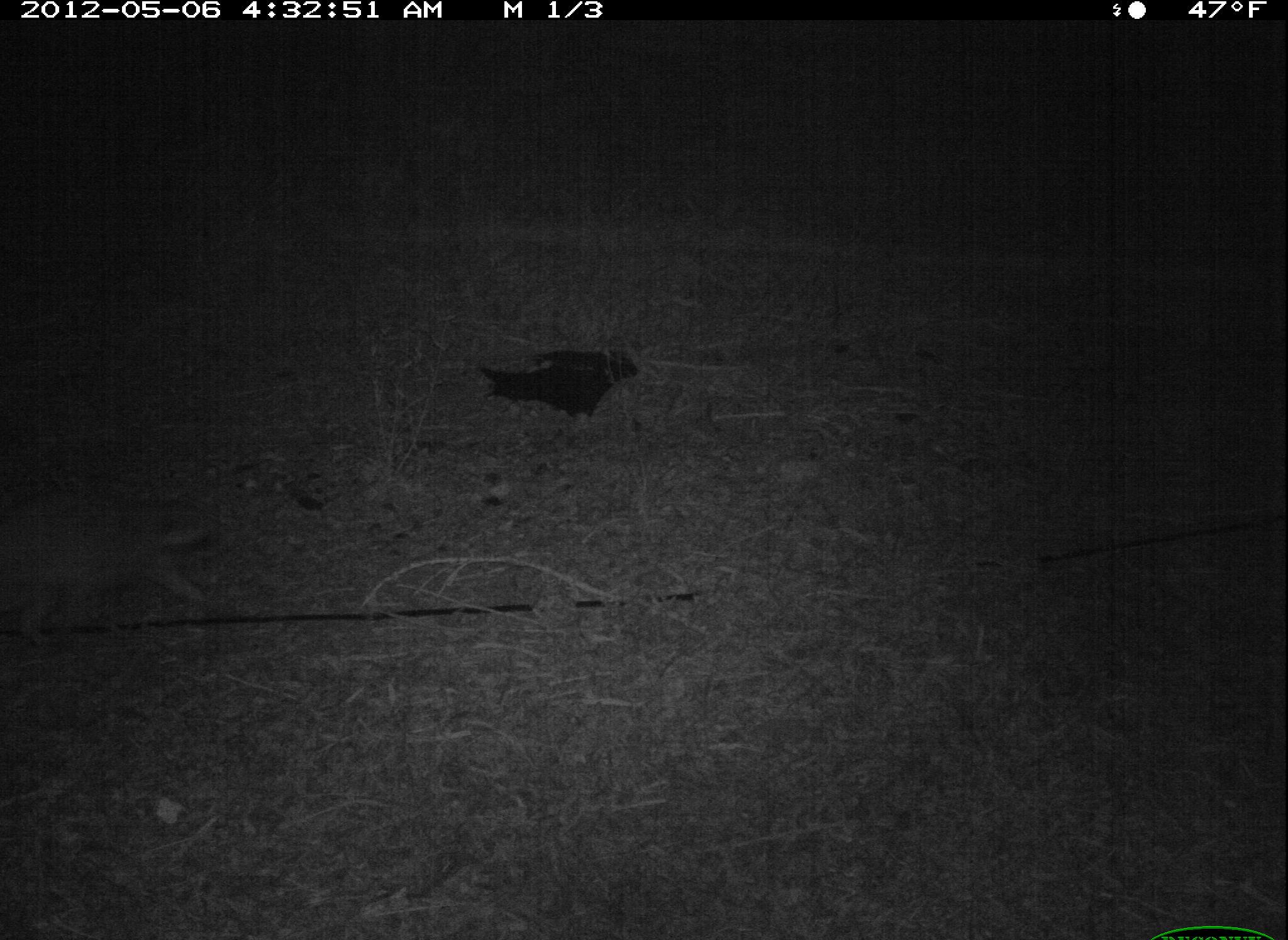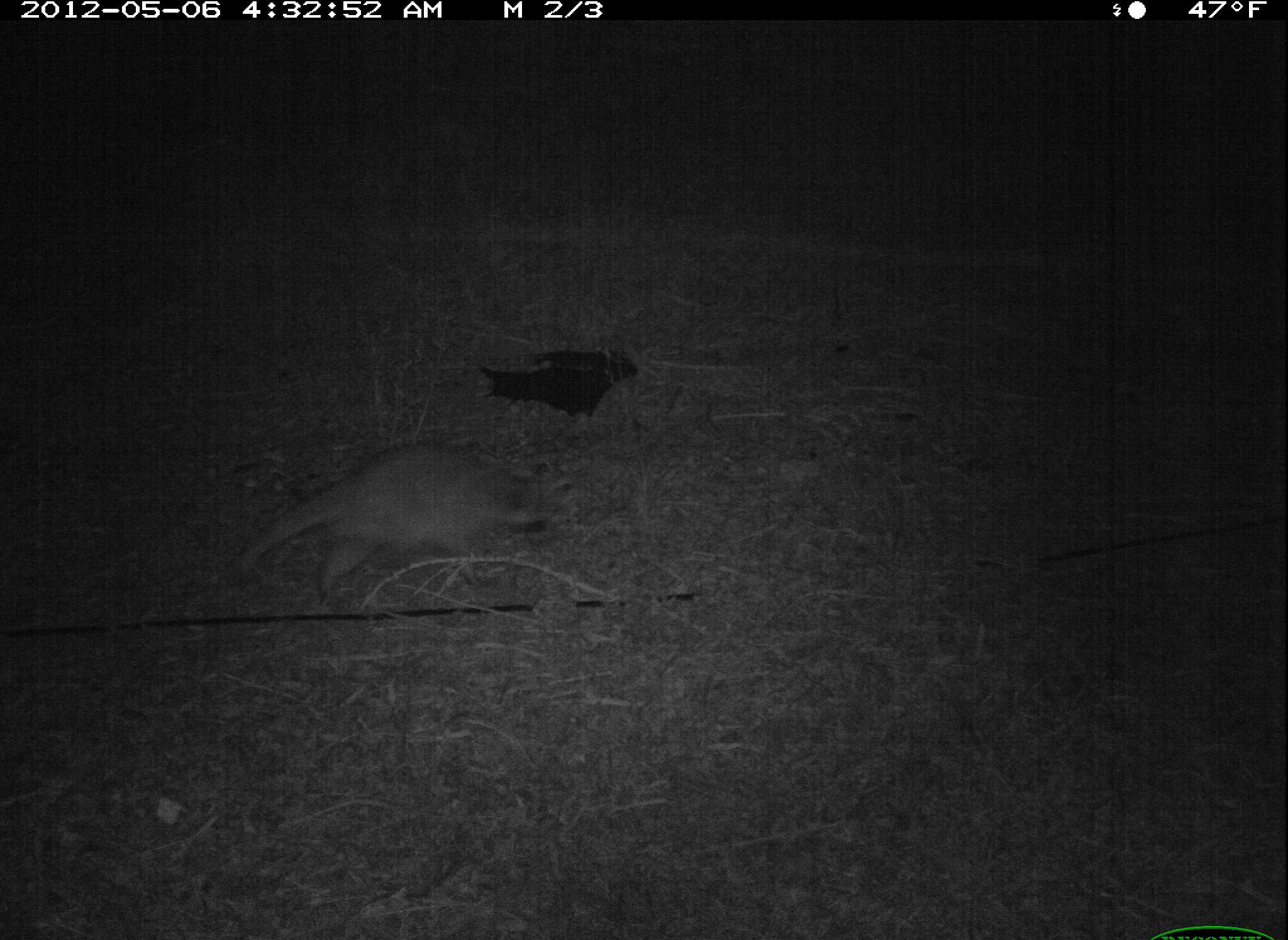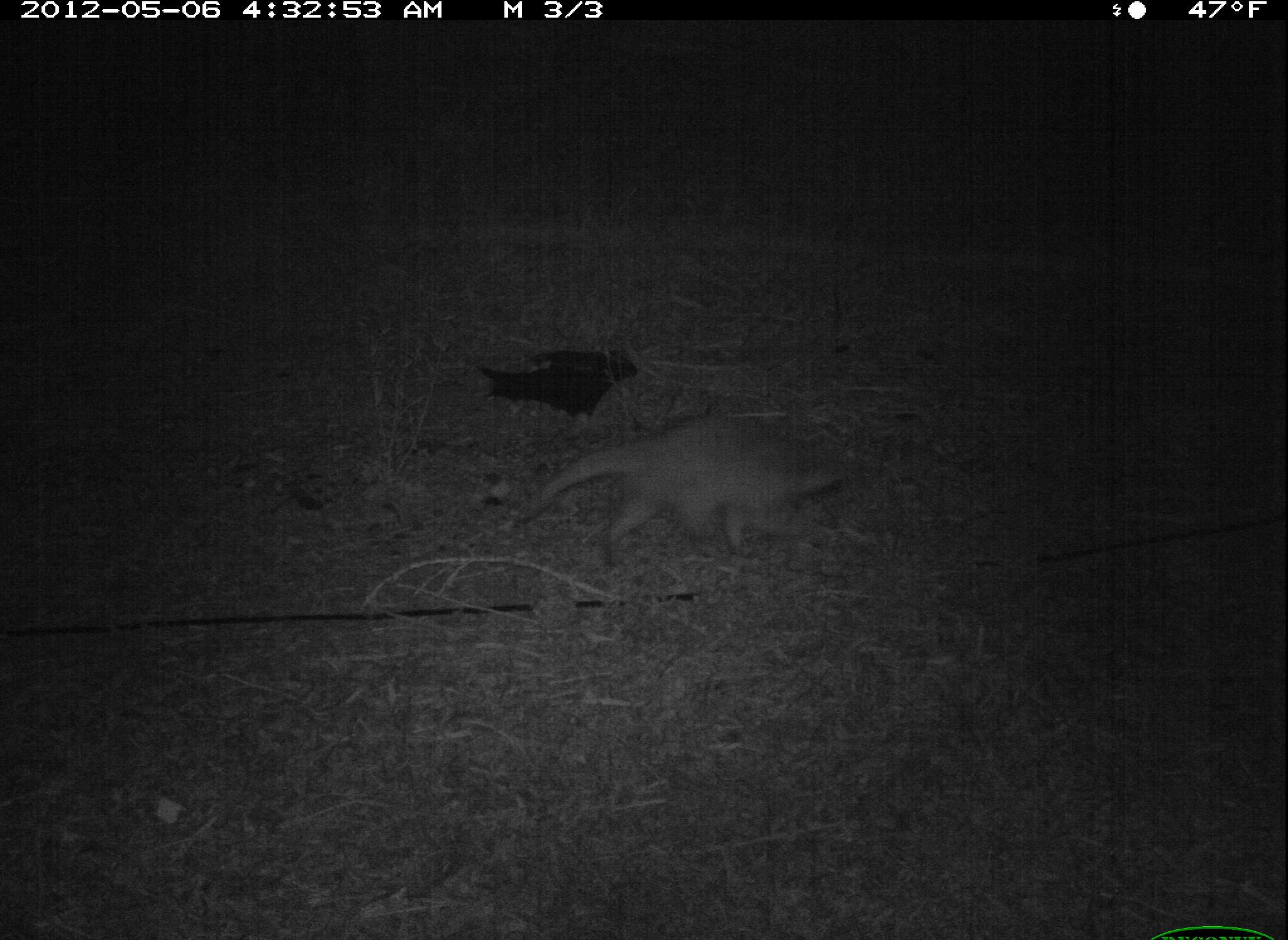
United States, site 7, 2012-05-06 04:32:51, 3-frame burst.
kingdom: Animalia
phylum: Chordata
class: Mammalia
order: Carnivora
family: Procyonidae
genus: Procyon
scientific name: Procyon lotor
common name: raccoon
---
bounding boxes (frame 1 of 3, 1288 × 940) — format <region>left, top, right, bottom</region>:
raccoon: <region>0, 486, 238, 630</region>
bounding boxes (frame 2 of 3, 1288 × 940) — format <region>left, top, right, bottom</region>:
raccoon: <region>237, 432, 578, 619</region>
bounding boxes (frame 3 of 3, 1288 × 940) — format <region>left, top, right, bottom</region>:
raccoon: <region>509, 417, 887, 564</region>